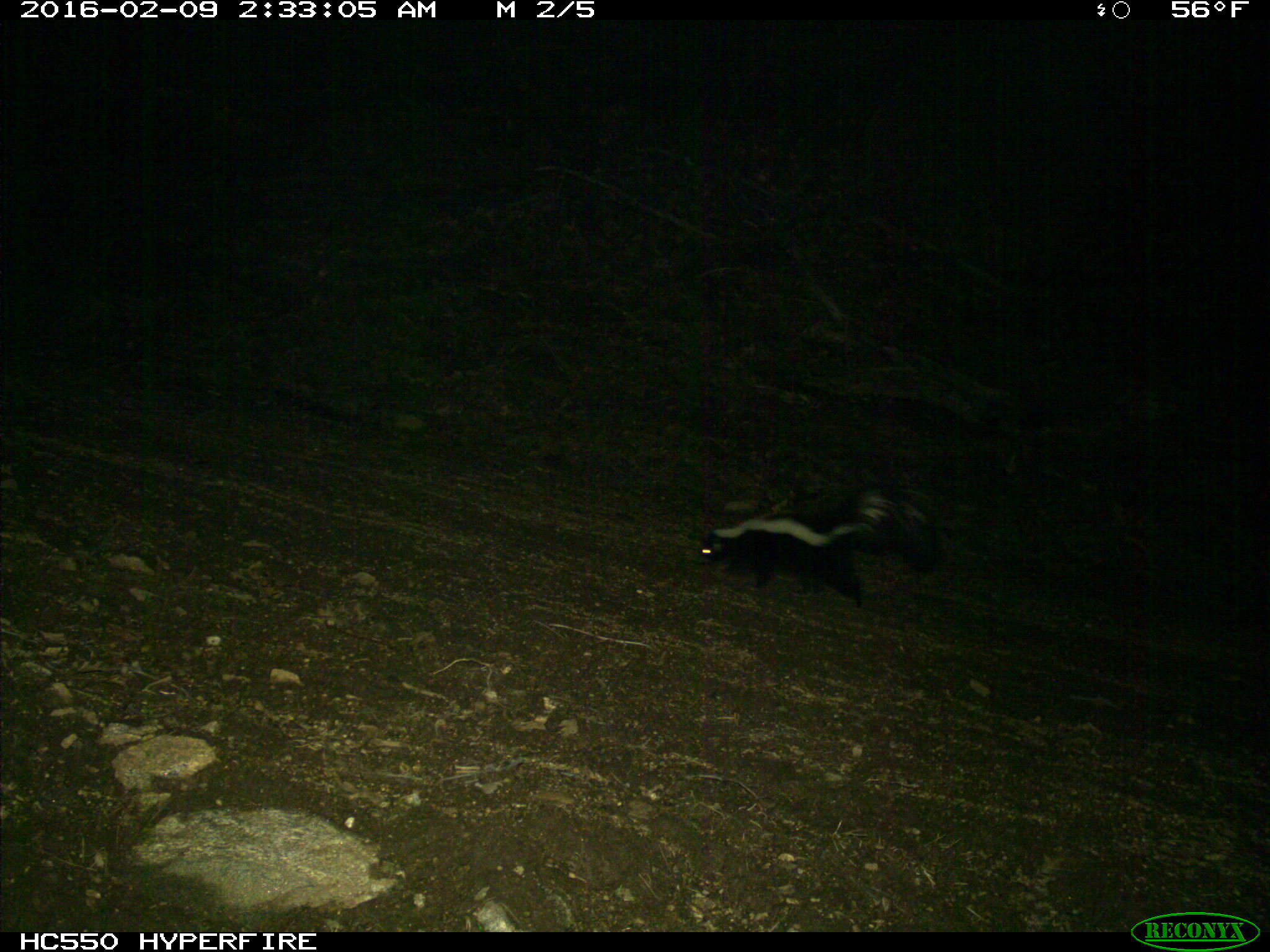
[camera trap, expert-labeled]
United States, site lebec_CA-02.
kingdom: Animalia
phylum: Chordata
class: Mammalia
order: Carnivora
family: Mephitidae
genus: Mephitis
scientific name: Mephitis mephitis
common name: striped skunk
Mephitis mephitis (striped skunk).